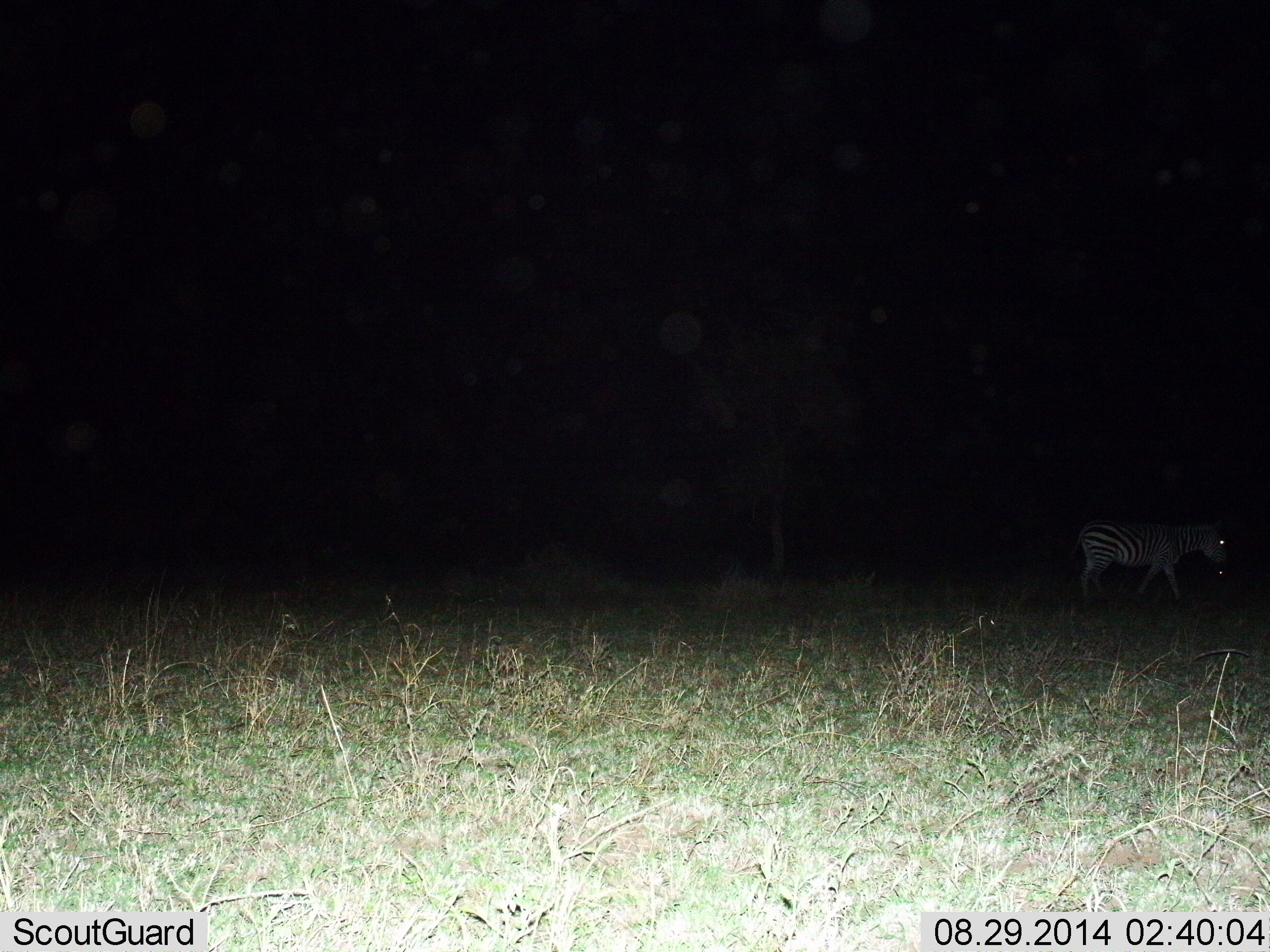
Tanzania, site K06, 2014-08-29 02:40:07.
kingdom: Animalia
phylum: Chordata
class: Mammalia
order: Perissodactyla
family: Equidae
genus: Equus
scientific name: Equus quagga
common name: plains zebra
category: zebra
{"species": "zebra (plains zebra) (Equus quagga)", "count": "1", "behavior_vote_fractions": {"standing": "30%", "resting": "0%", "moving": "70%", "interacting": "0%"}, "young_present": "0%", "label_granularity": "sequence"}